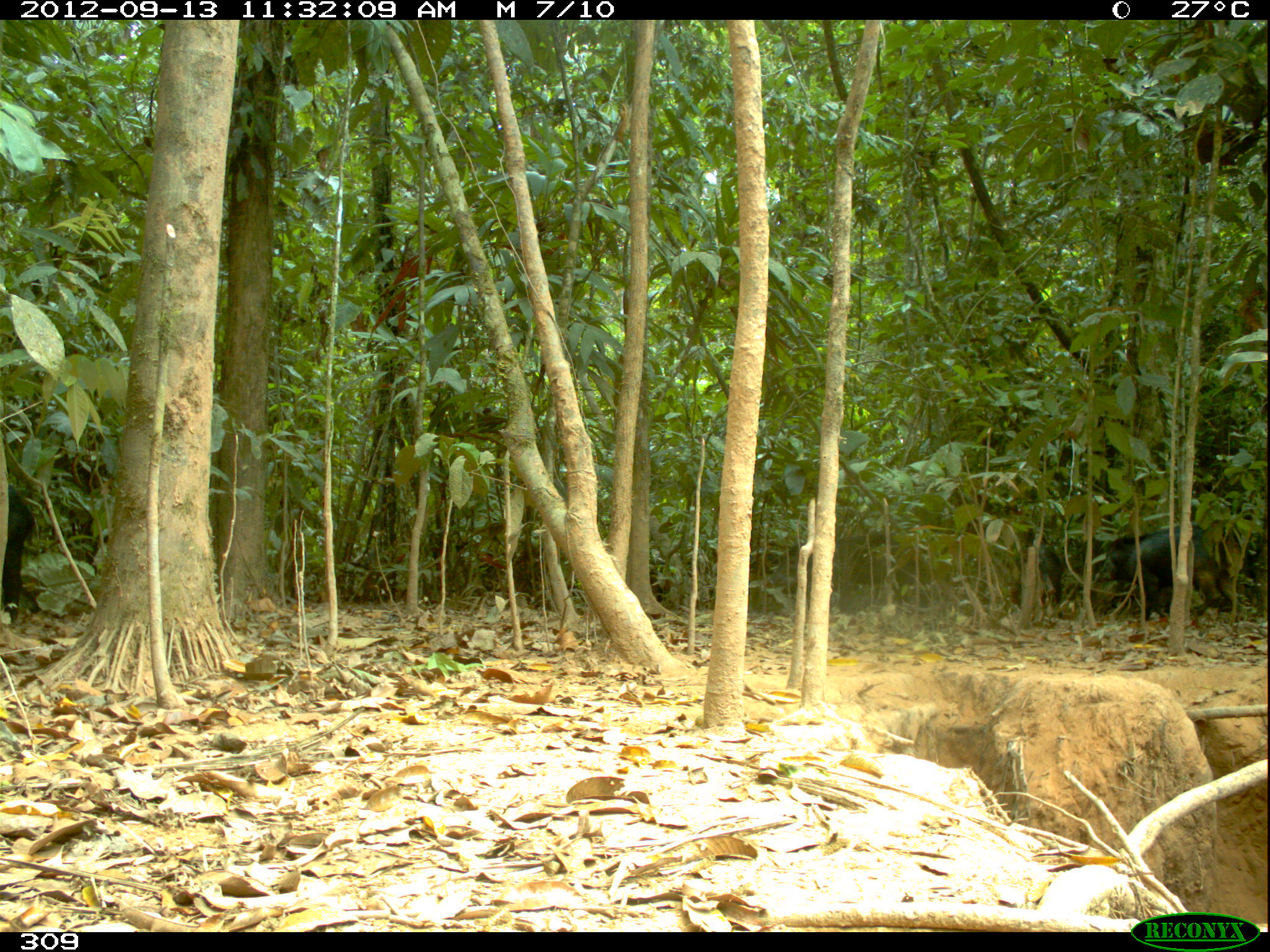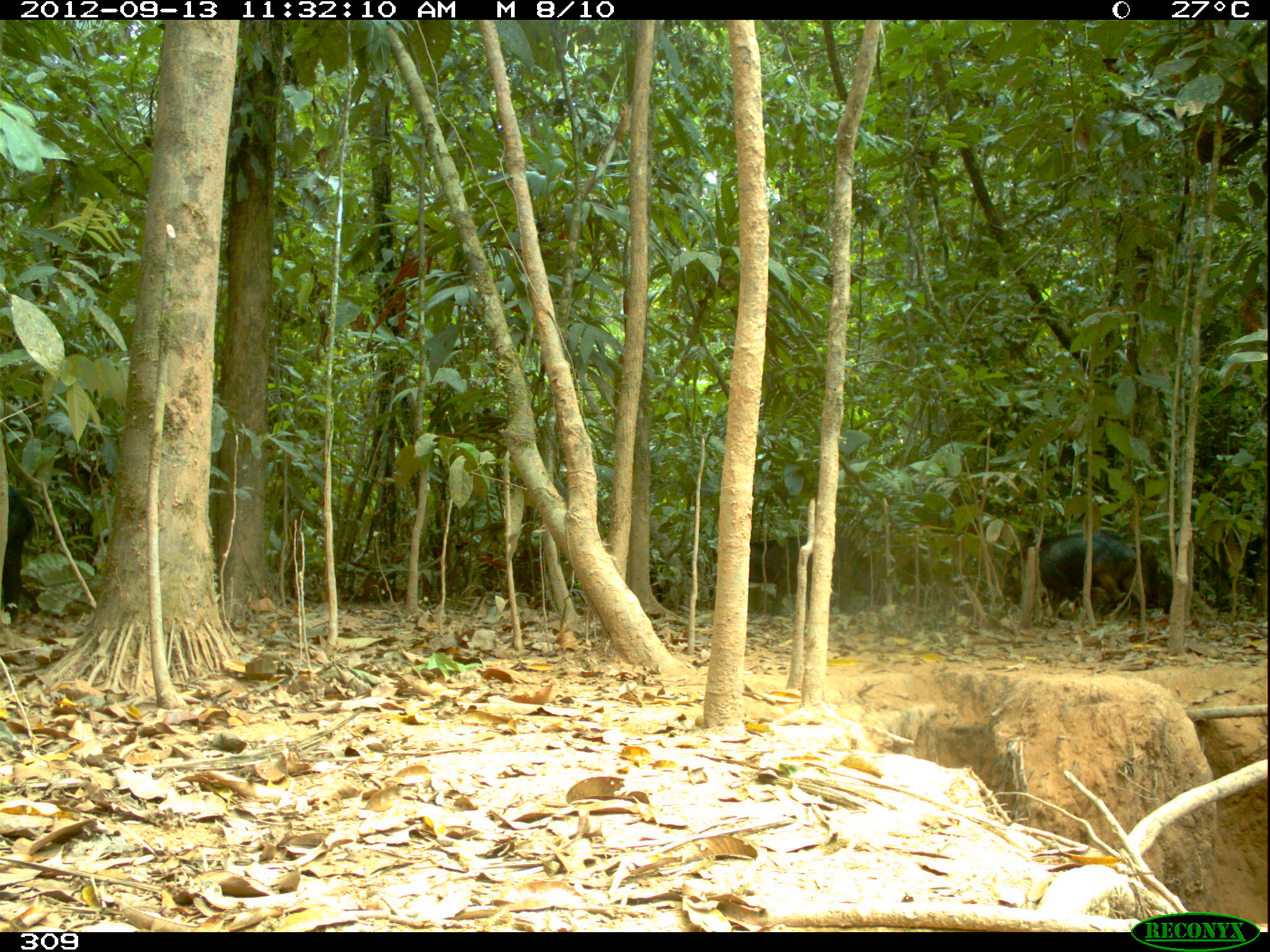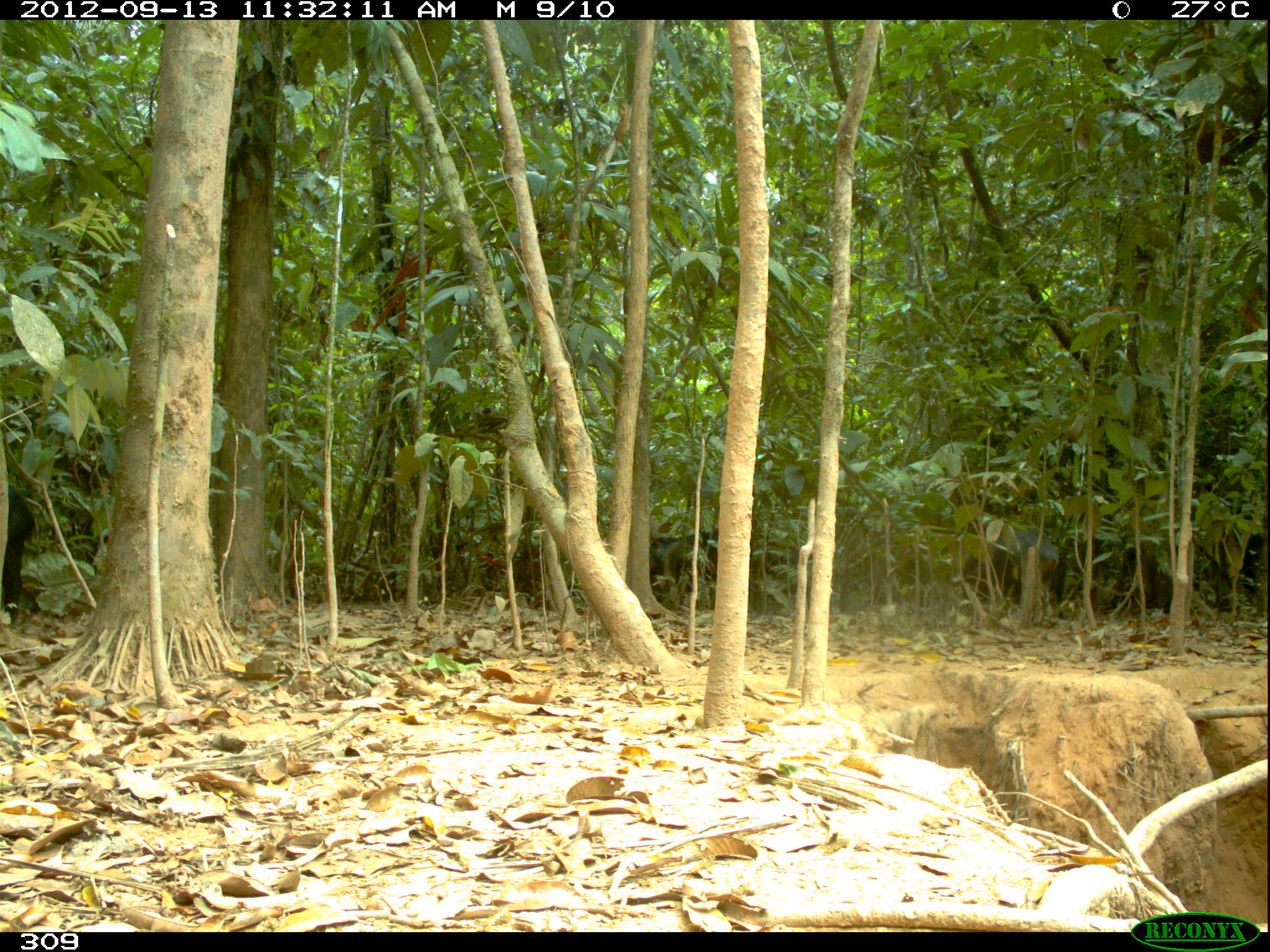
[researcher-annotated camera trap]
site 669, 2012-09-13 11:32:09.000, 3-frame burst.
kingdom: Animalia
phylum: Chordata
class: Mammalia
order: Artiodactyla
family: Tayassuidae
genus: Tayassu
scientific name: Tayassu pecari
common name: white-lipped peccary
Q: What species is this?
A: Tayassu pecari (white-lipped peccary).